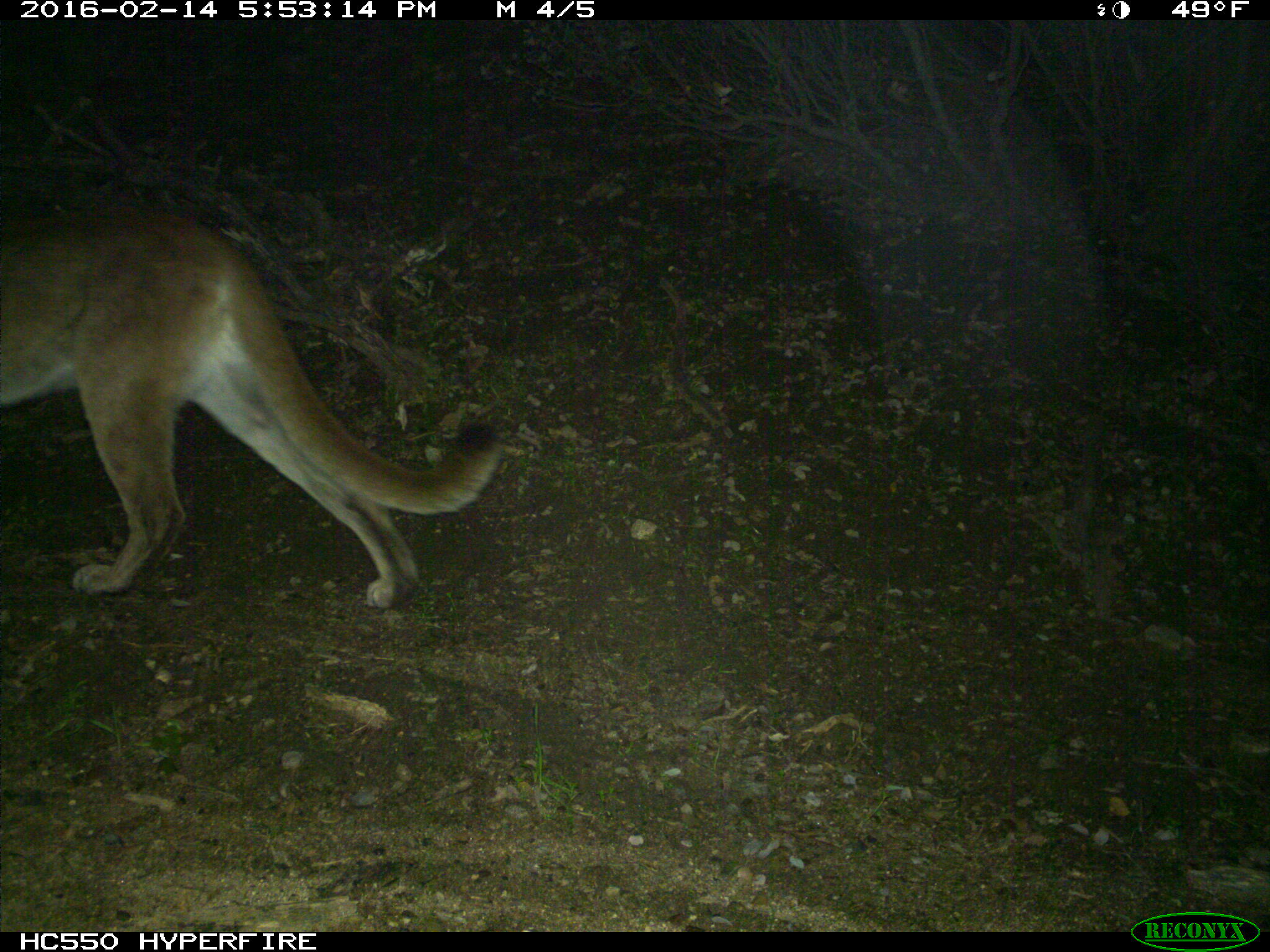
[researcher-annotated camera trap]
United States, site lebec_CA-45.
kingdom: Animalia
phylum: Chordata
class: Mammalia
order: Carnivora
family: Felidae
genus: Puma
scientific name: Puma concolor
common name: mountain lion